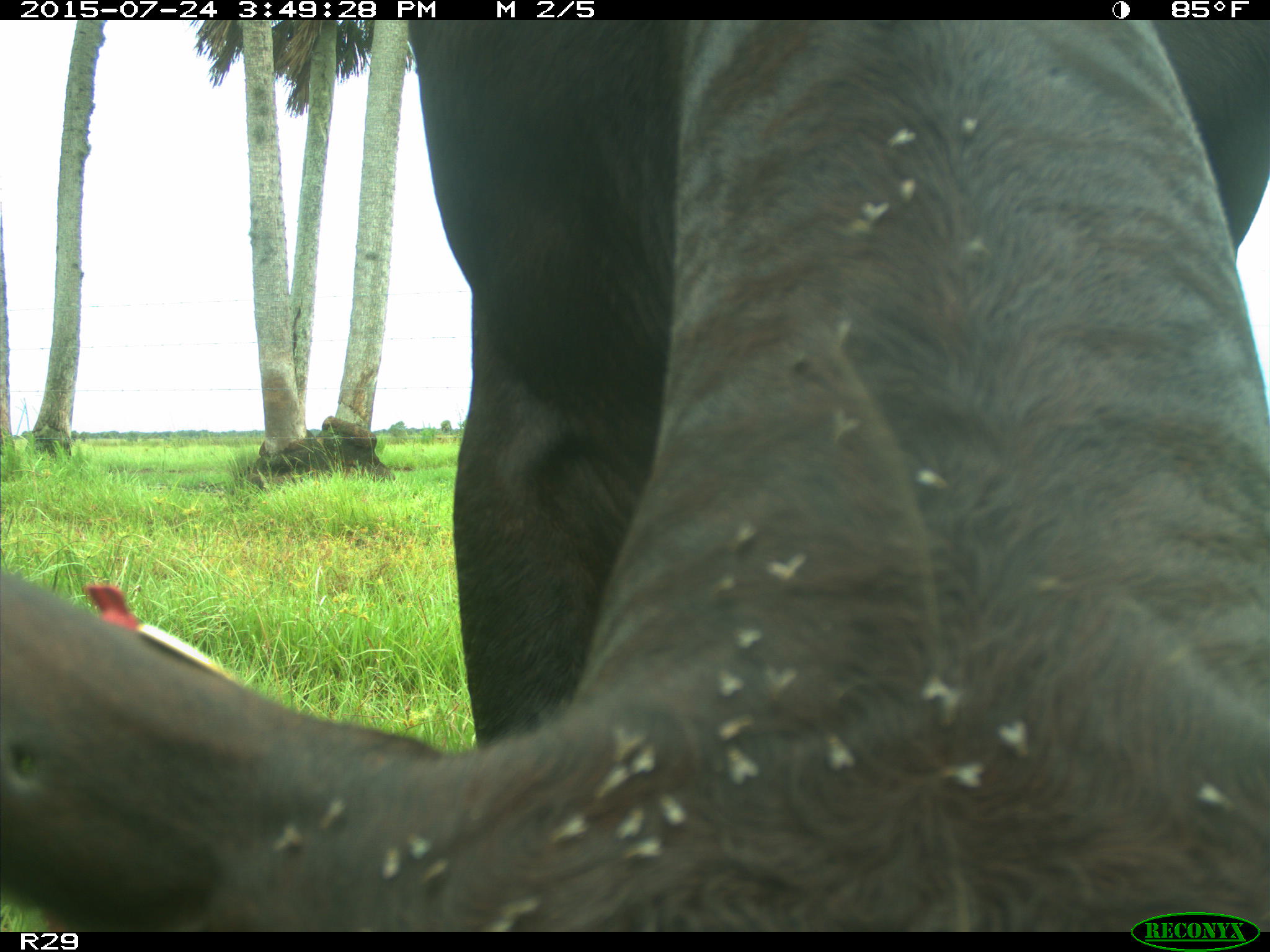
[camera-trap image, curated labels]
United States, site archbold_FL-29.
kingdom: Animalia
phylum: Chordata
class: Mammalia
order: Artiodactyla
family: Bovidae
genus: Bos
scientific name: Bos taurus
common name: domestic cow